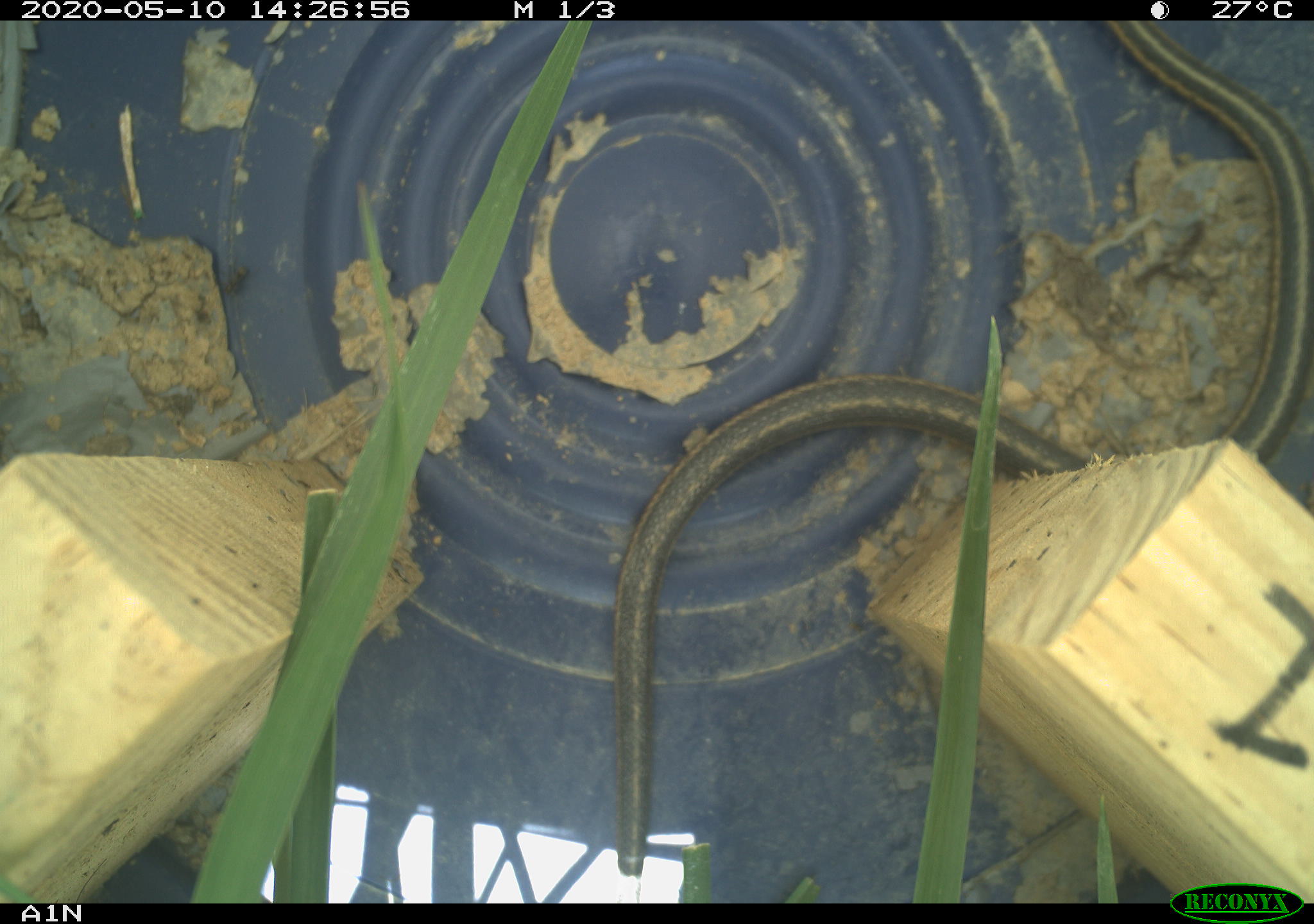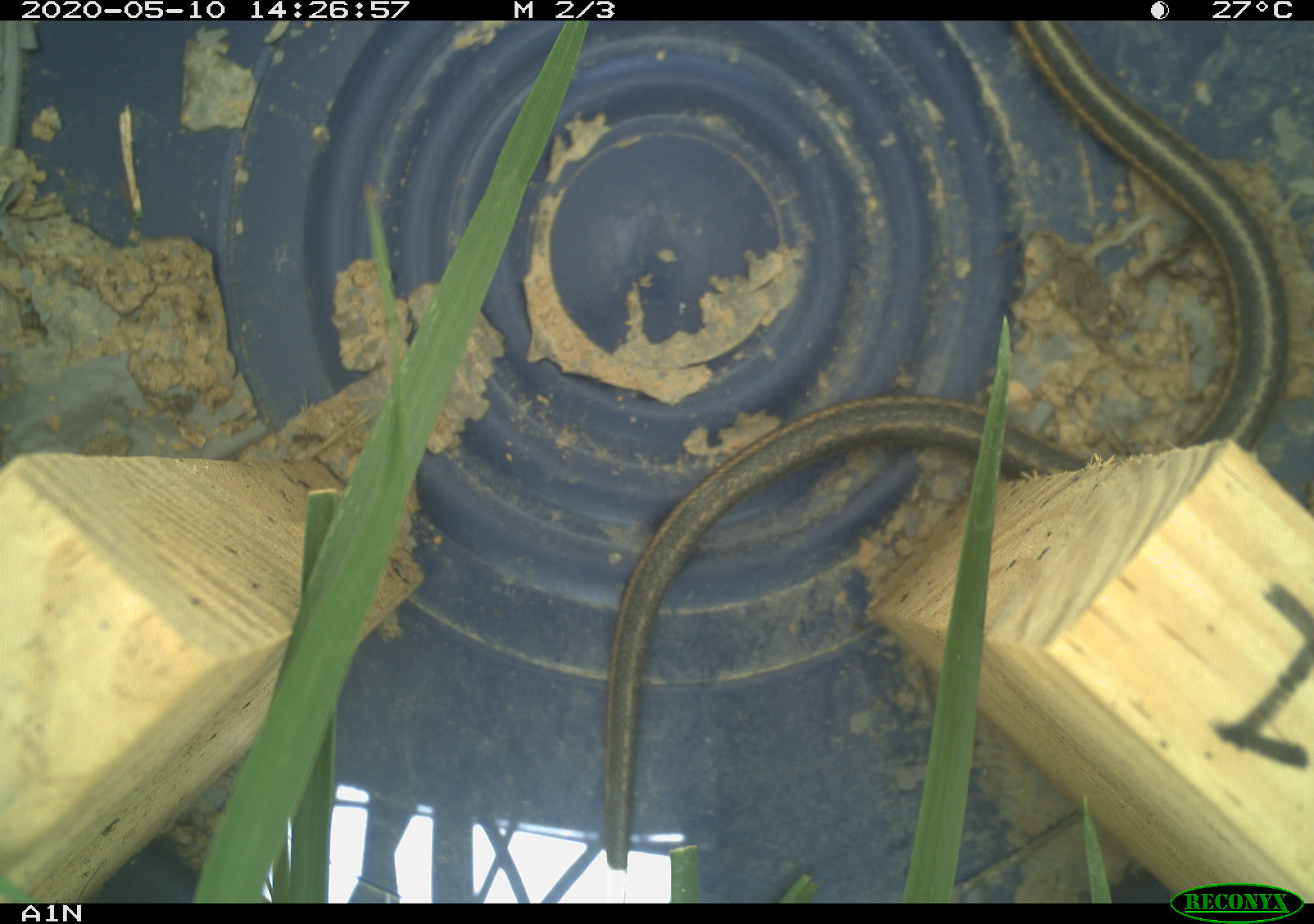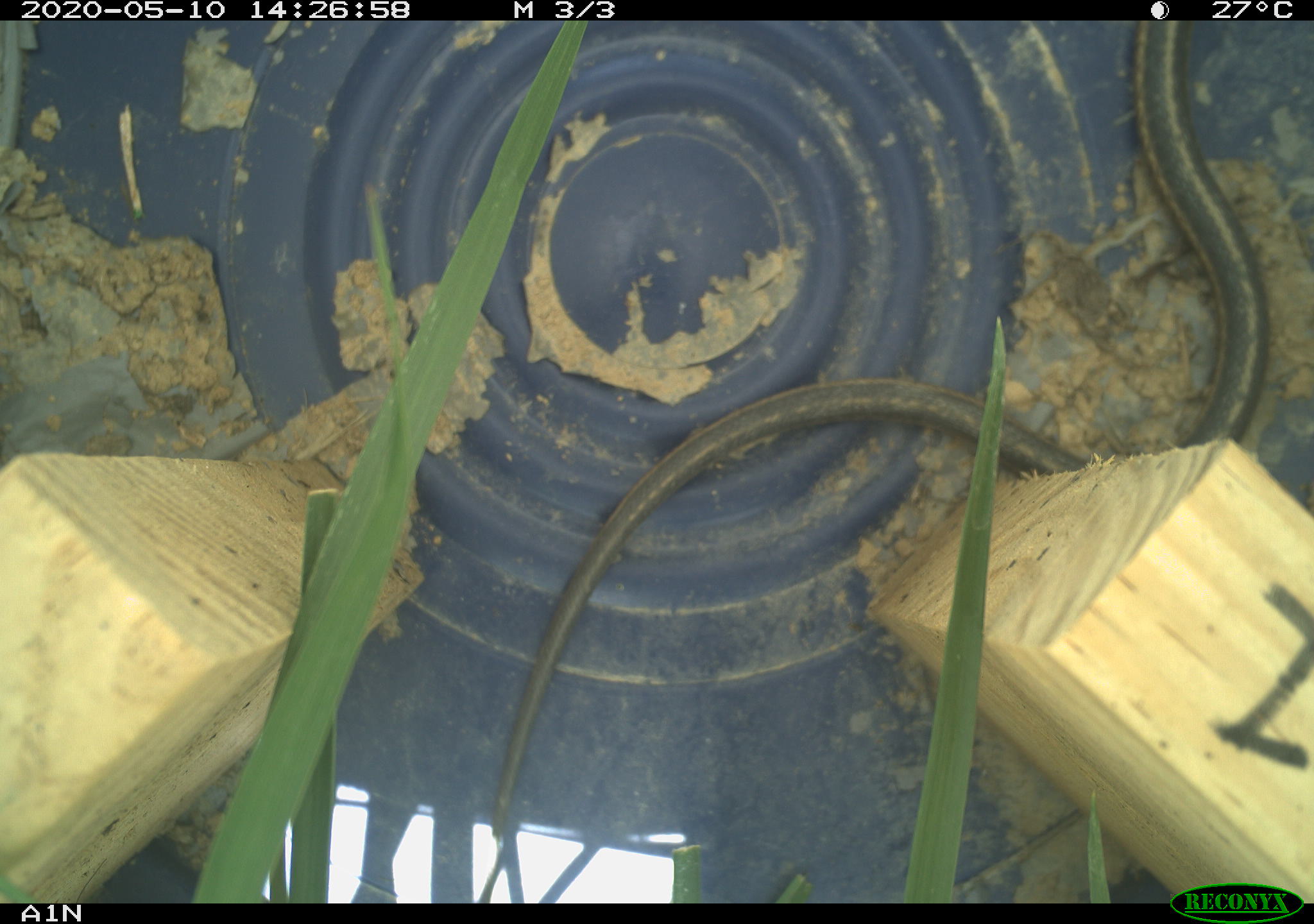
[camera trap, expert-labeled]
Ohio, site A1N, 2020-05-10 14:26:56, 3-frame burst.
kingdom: Animalia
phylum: Chordata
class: Reptilia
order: Squamata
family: Colubridae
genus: Thamnophis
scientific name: Thamnophis sirtalis sirtalis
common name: eastern gartersnake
Eastern gartersnake (Thamnophis sirtalis sirtalis).